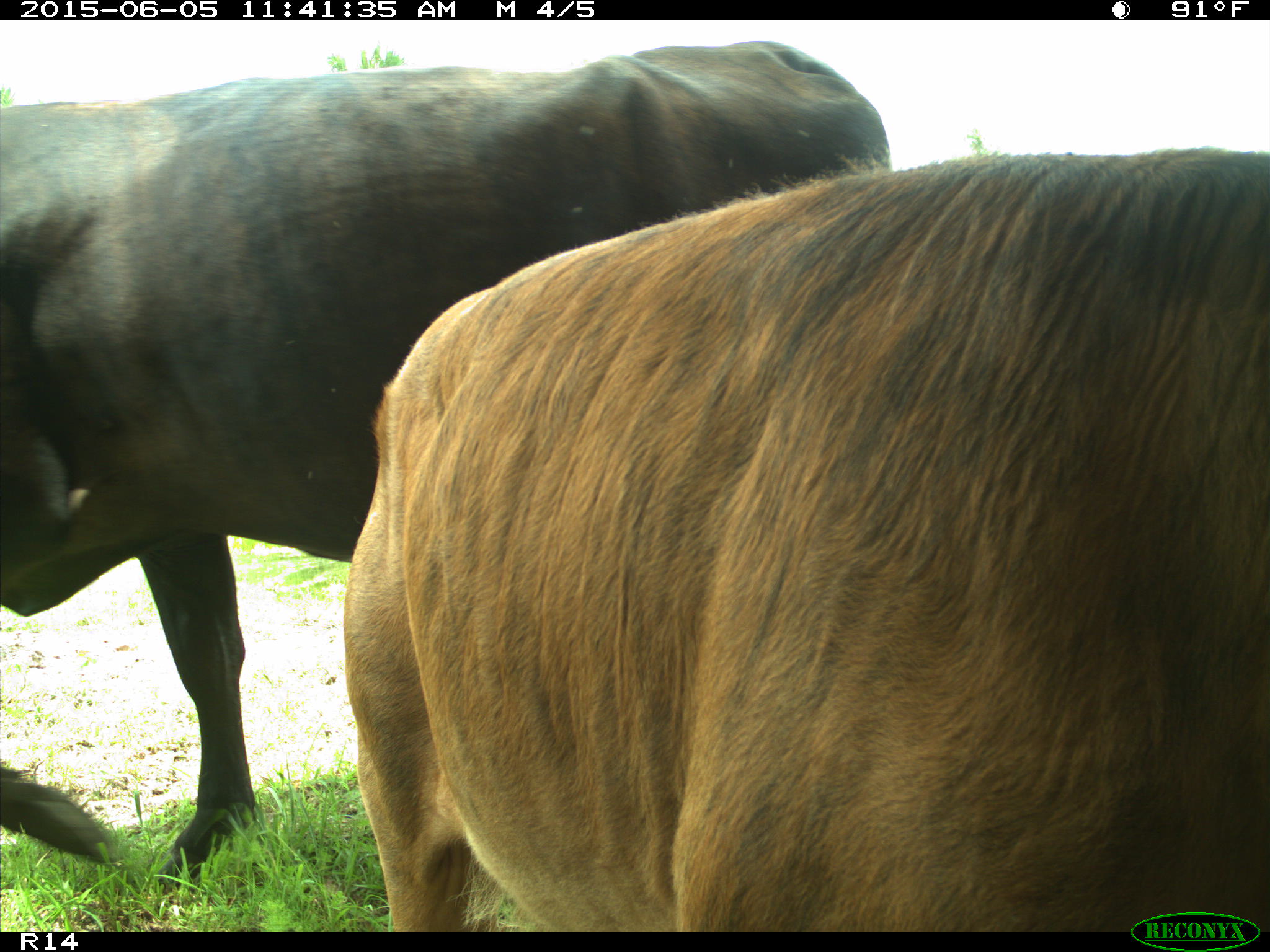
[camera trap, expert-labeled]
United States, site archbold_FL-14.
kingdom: Animalia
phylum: Chordata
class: Mammalia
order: Artiodactyla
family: Bovidae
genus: Bos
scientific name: Bos taurus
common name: domestic cow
Bos taurus (domestic cow).